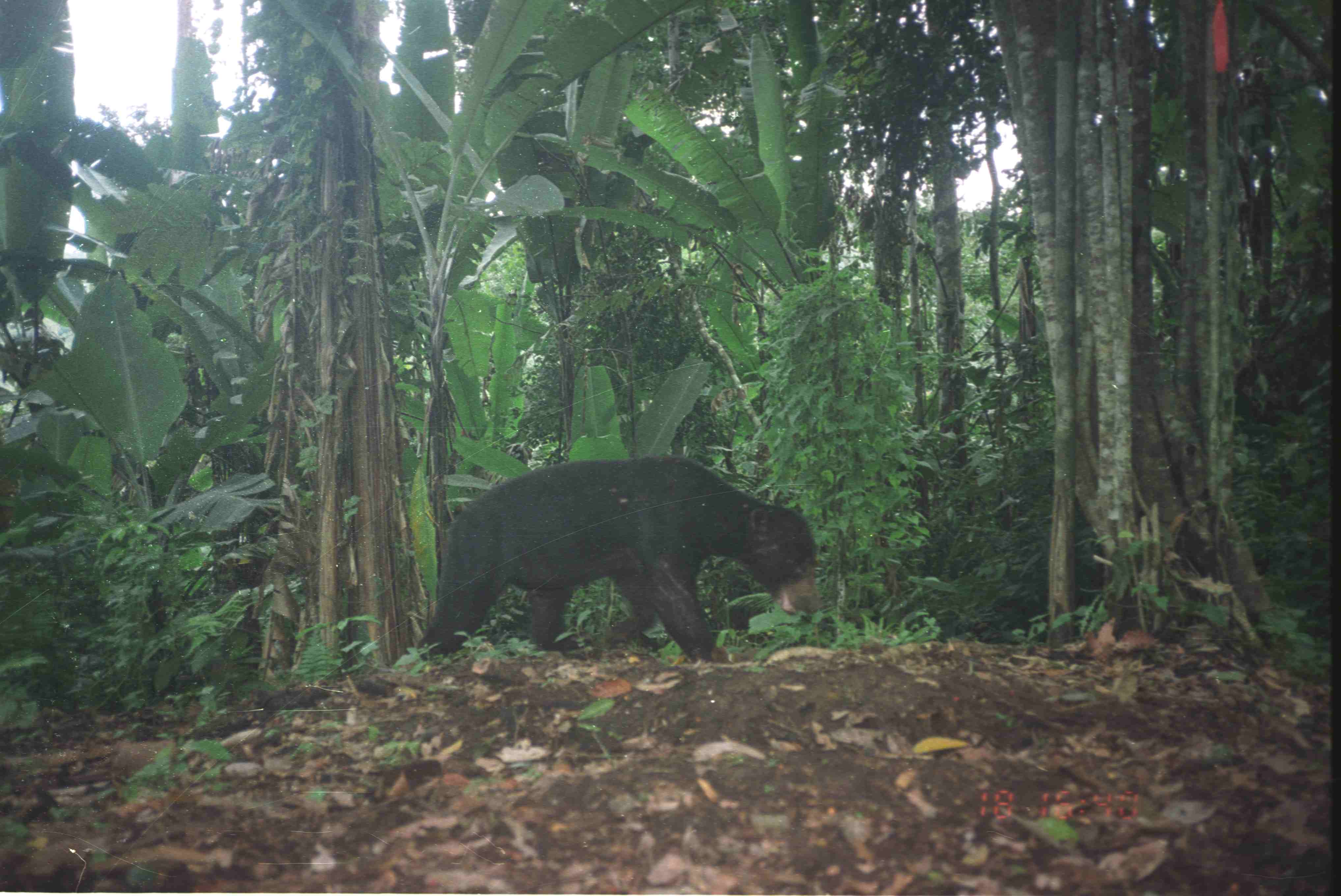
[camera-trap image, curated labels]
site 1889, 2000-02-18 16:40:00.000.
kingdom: Animalia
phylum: Chordata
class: Mammalia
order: Carnivora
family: Ursidae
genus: Helarctos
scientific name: Helarctos malayanus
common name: sun bear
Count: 1.